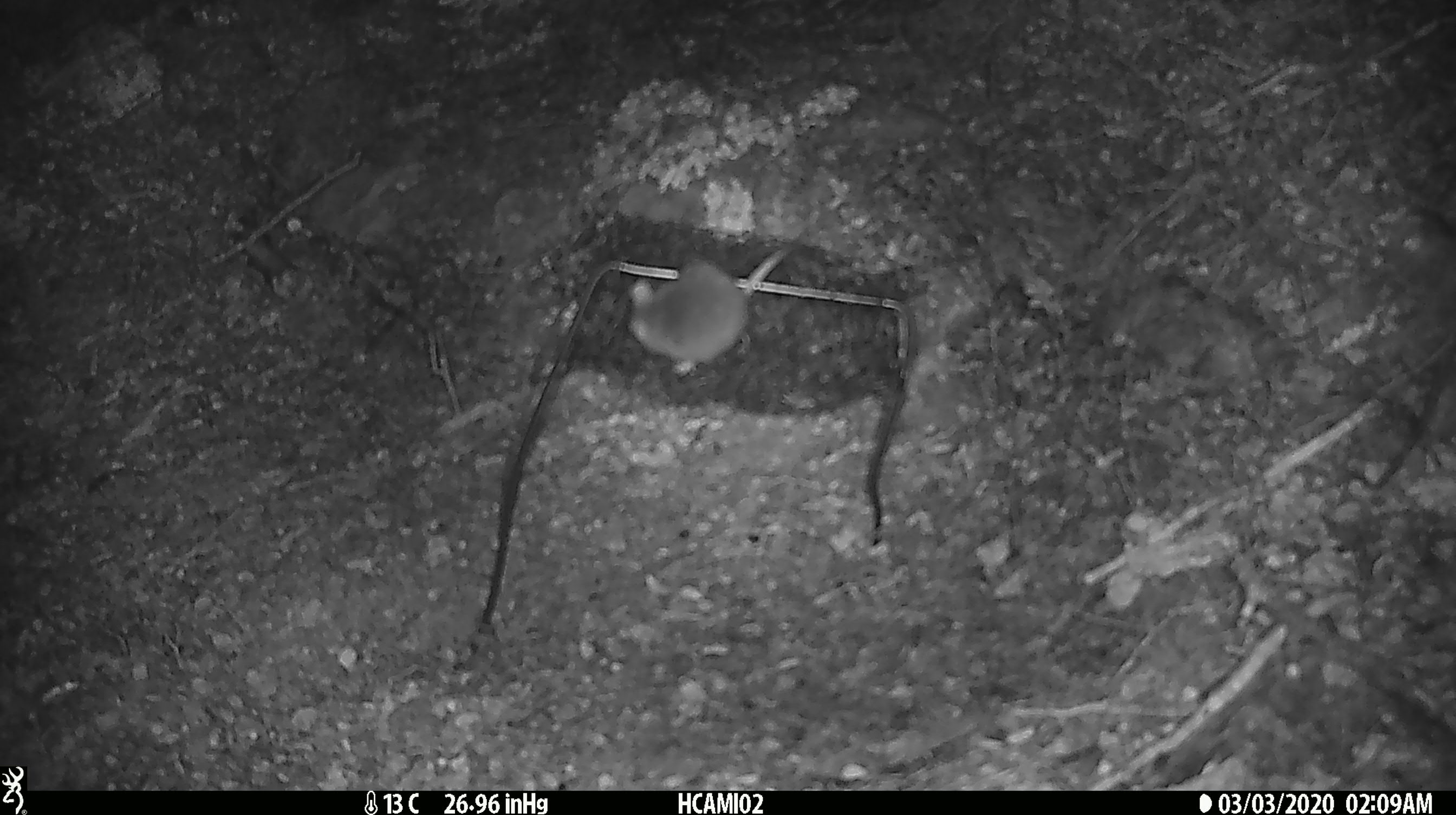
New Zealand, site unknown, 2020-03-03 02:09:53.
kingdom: Animalia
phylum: Chordata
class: Mammalia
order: Rodentia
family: Muridae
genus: Mus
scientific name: Mus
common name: mouse